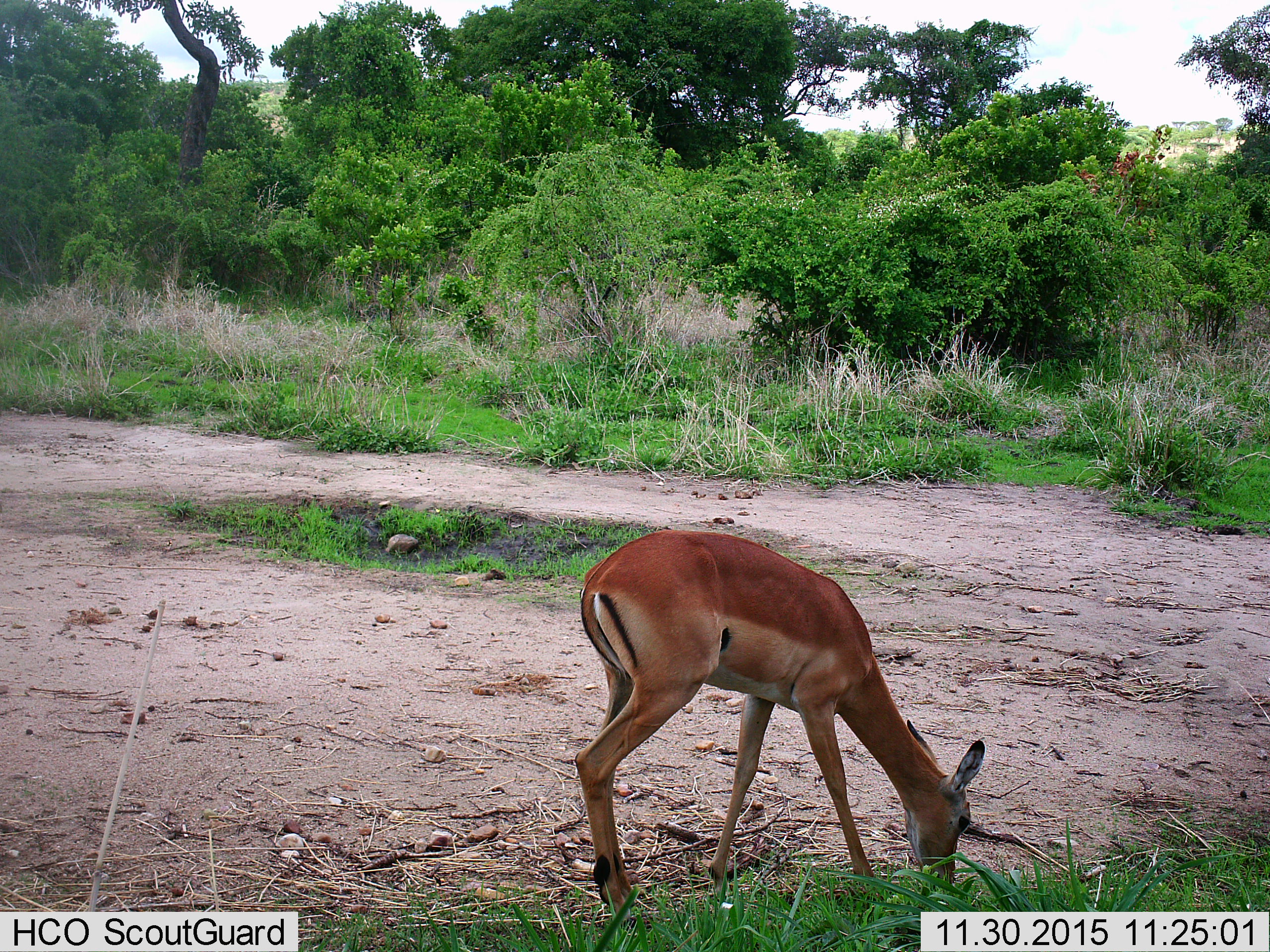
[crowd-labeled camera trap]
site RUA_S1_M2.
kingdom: Animalia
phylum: Chordata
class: Mammalia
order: Artiodactyla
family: Bovidae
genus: Aepyceros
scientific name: Aepyceros melampus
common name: impala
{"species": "impala (Aepyceros melampus)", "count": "1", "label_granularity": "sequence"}